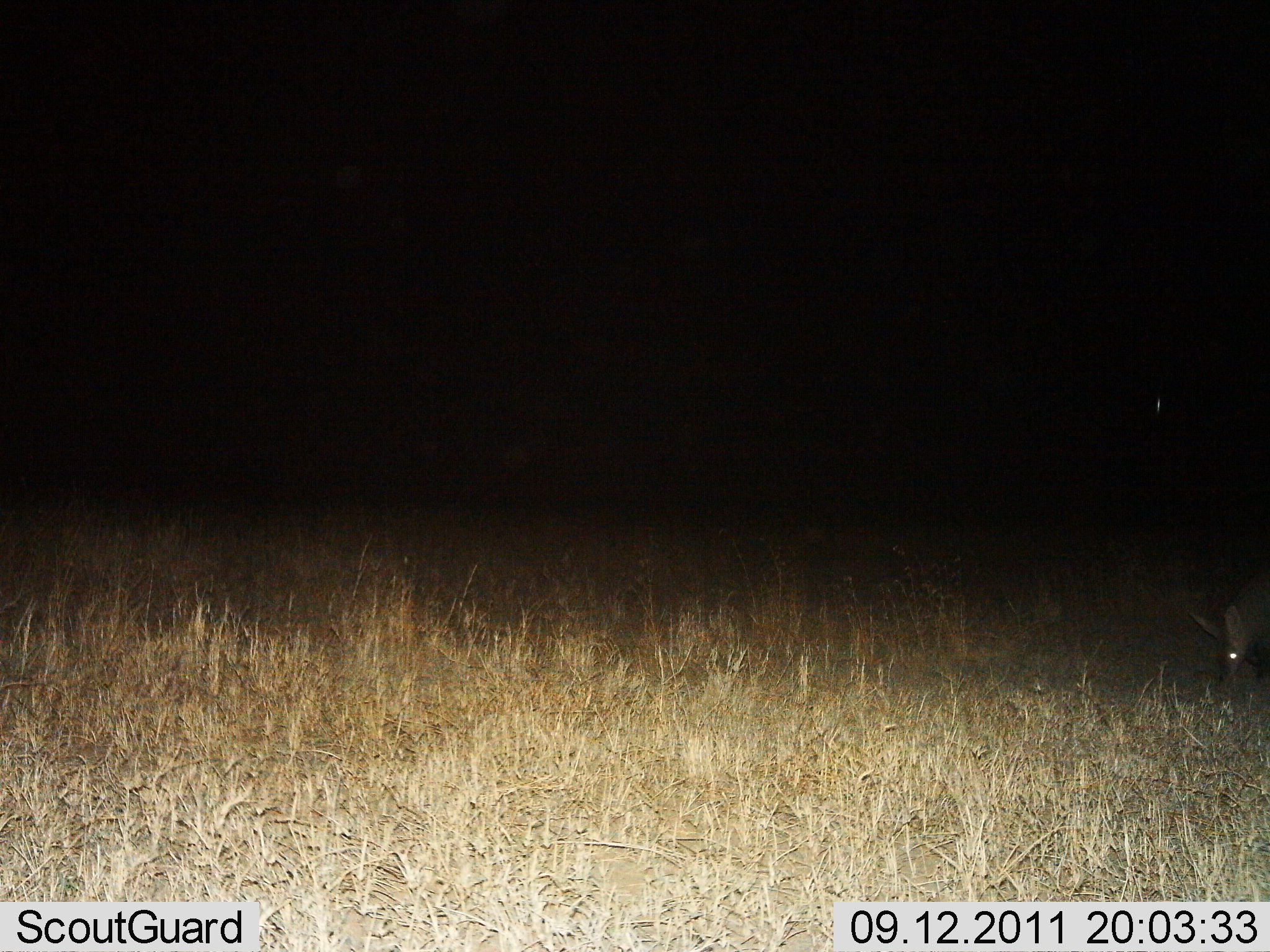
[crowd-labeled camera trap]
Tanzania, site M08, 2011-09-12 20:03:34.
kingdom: Animalia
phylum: Chordata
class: Mammalia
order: Tubulidentata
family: Orycteropodidae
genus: Orycteropus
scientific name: Orycteropus afer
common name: aardvark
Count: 1.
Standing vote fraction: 64%.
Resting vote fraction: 0%.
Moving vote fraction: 9%.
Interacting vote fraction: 0%.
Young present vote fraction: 0%.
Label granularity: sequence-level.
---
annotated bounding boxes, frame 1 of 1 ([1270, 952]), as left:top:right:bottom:
animal: 1188:577:1270:681